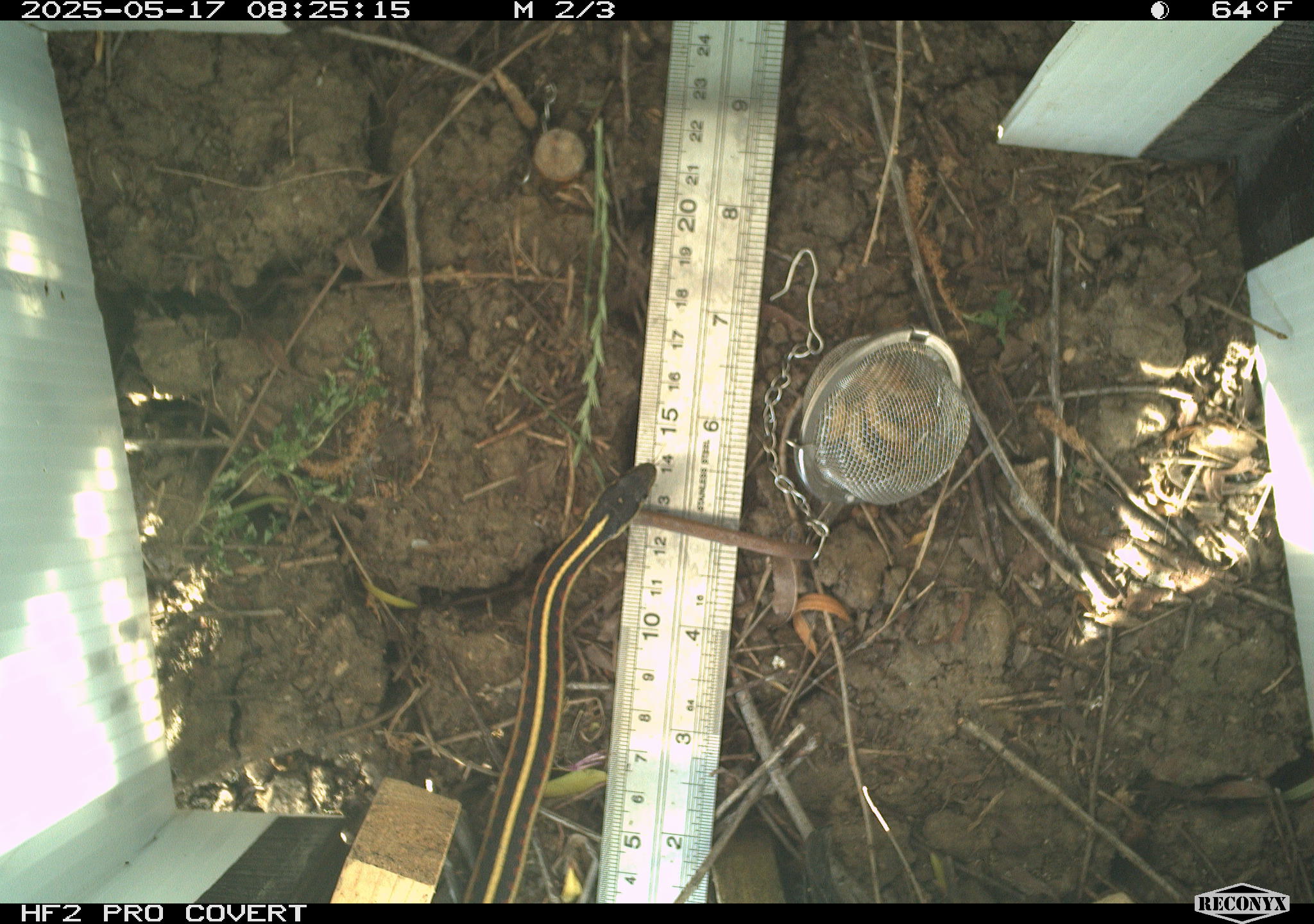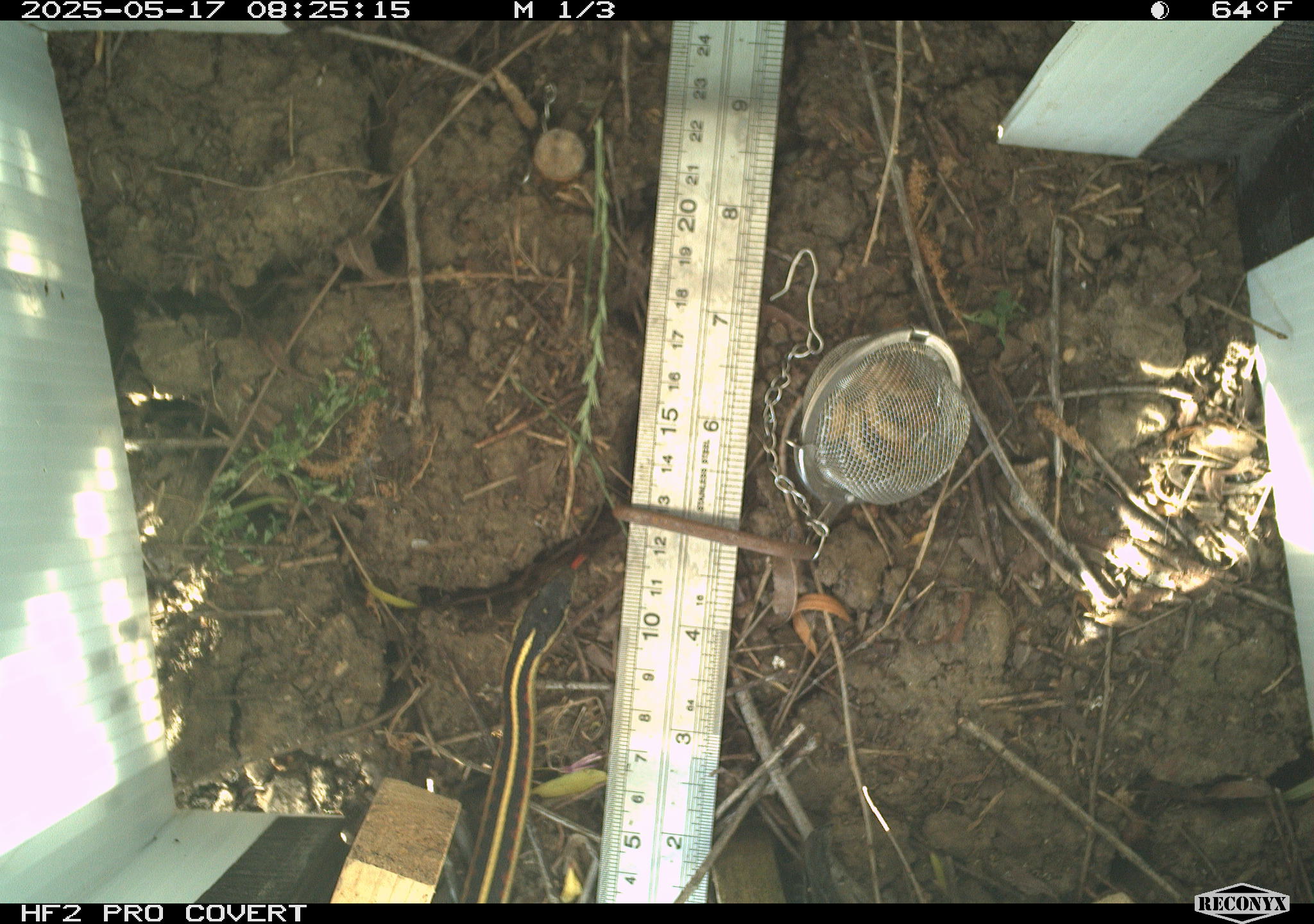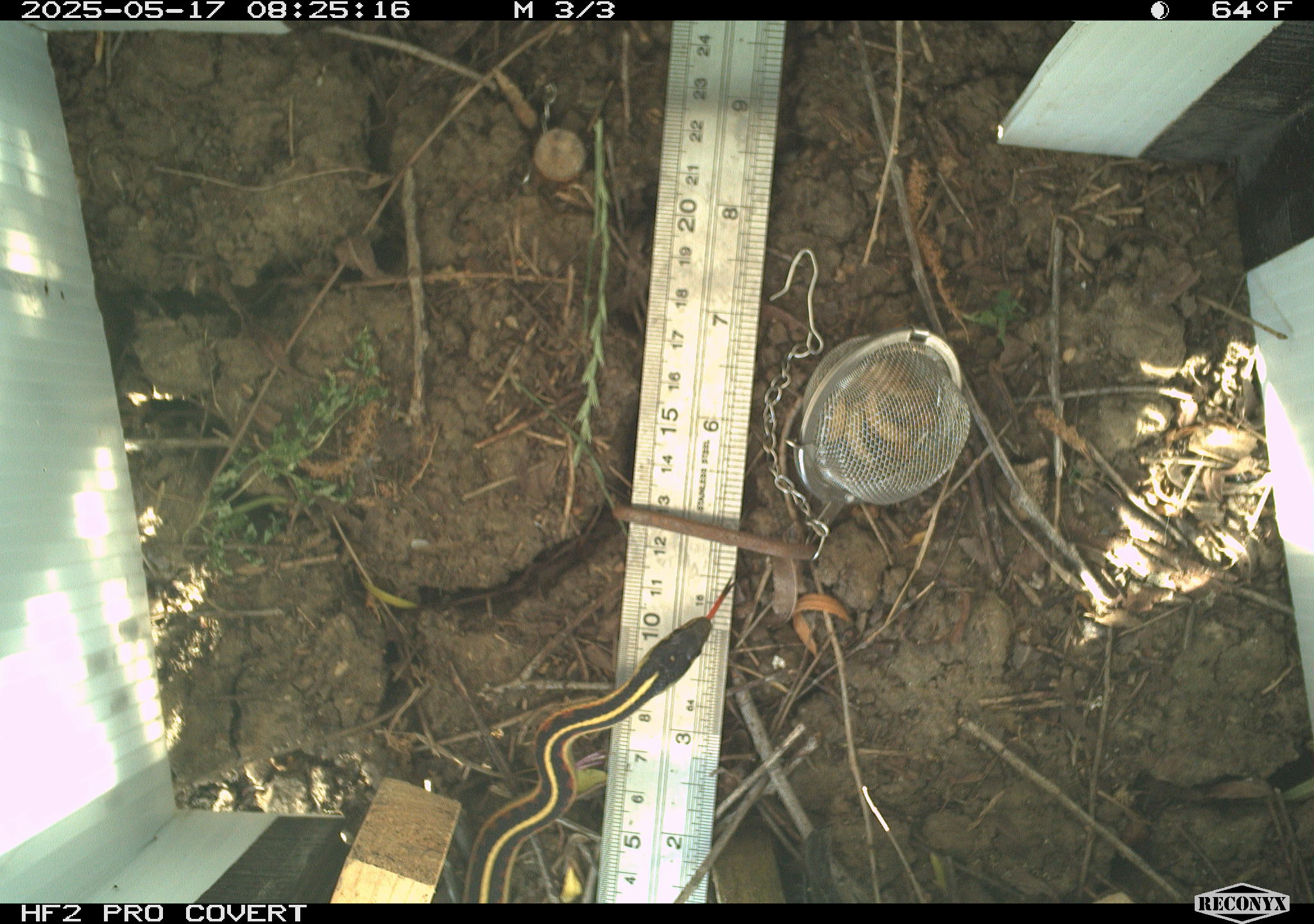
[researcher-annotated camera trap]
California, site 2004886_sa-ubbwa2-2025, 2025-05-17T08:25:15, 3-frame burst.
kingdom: Animalia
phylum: Chordata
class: Reptilia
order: Squamata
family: Colubridae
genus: Thamnophis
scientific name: Thamnophis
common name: american gartersnakes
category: thamnophis species